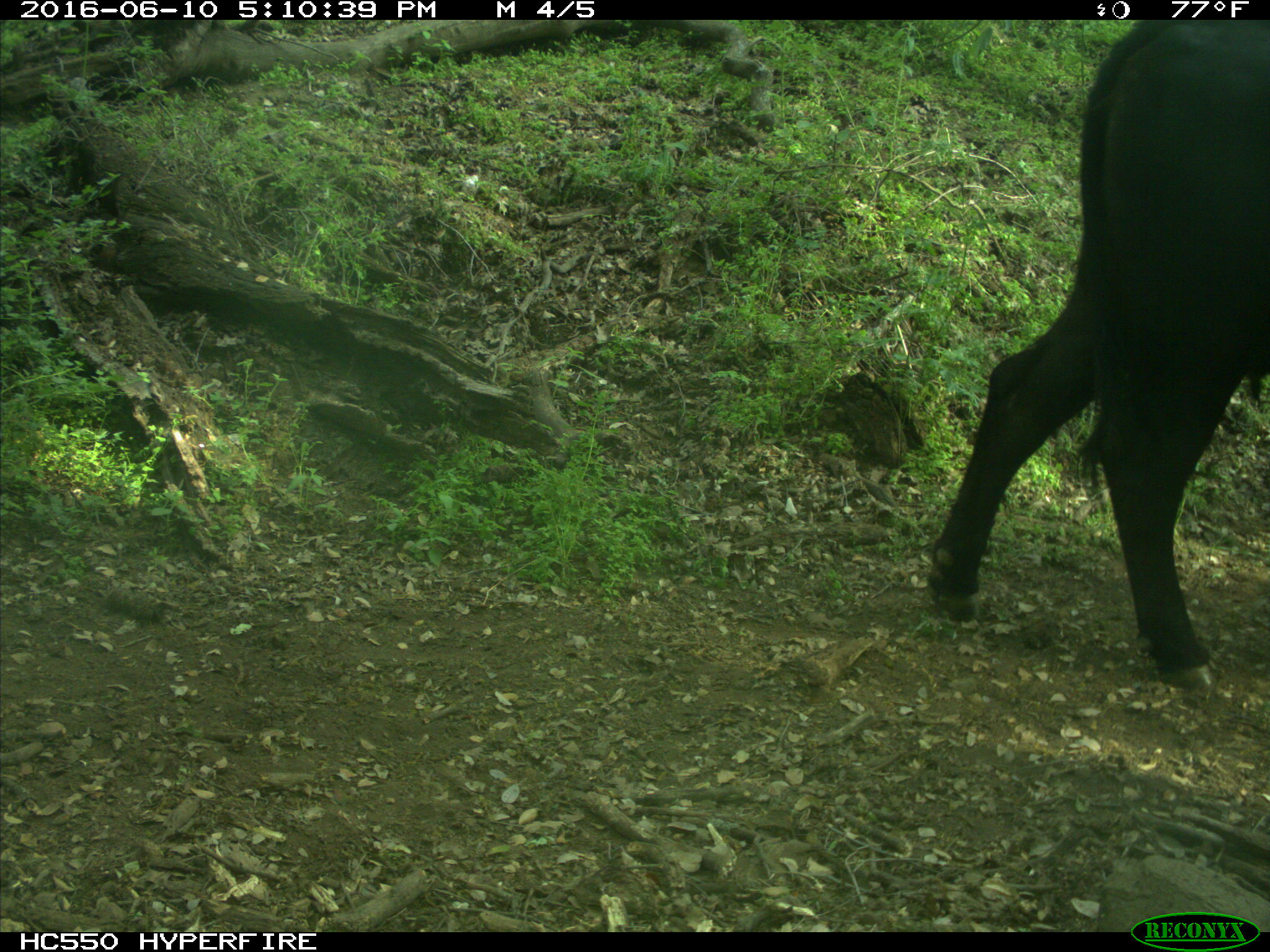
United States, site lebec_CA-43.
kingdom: Animalia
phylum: Chordata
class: Mammalia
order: Artiodactyla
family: Bovidae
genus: Bos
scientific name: Bos taurus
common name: domestic cow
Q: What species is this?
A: Bos taurus (domestic cow).